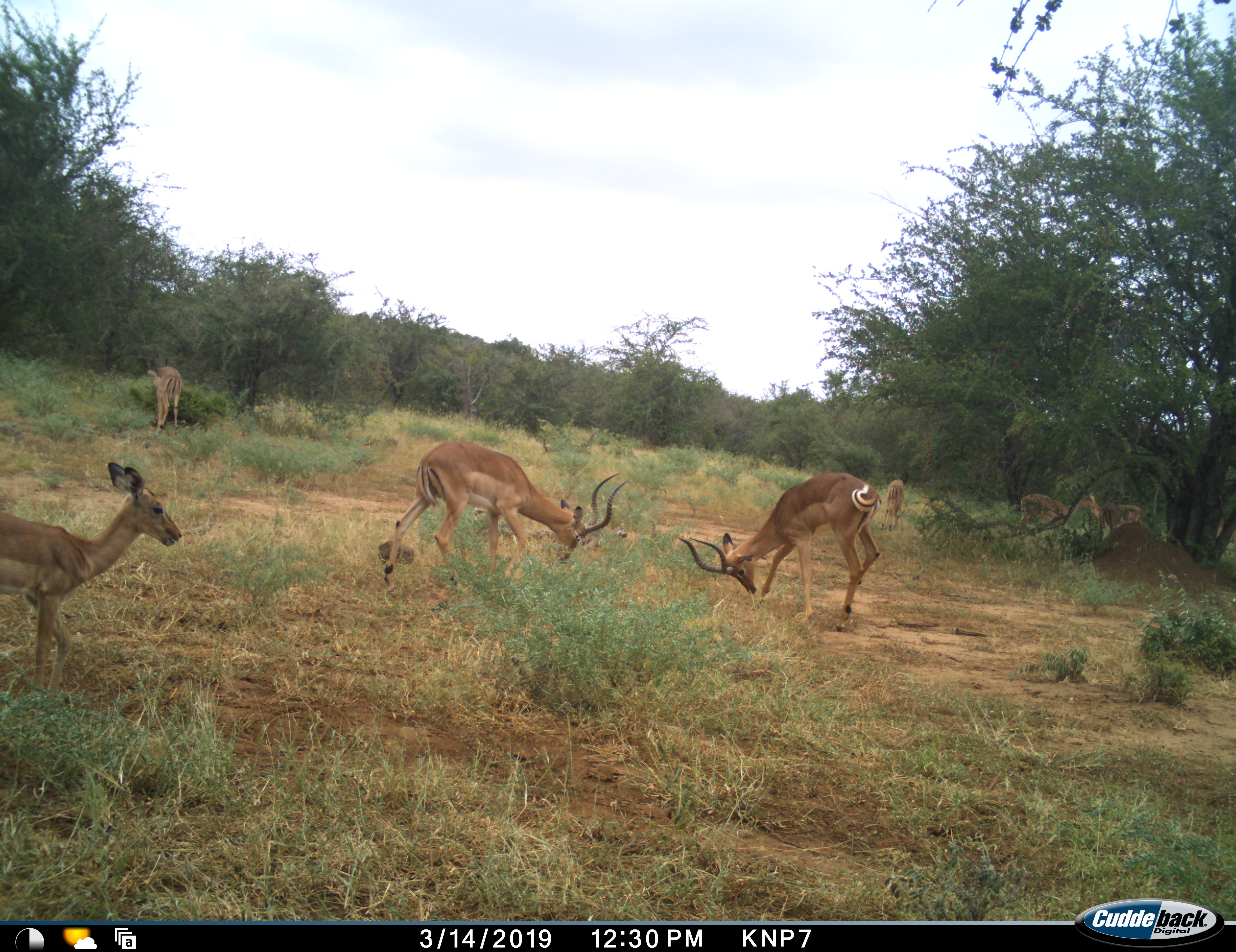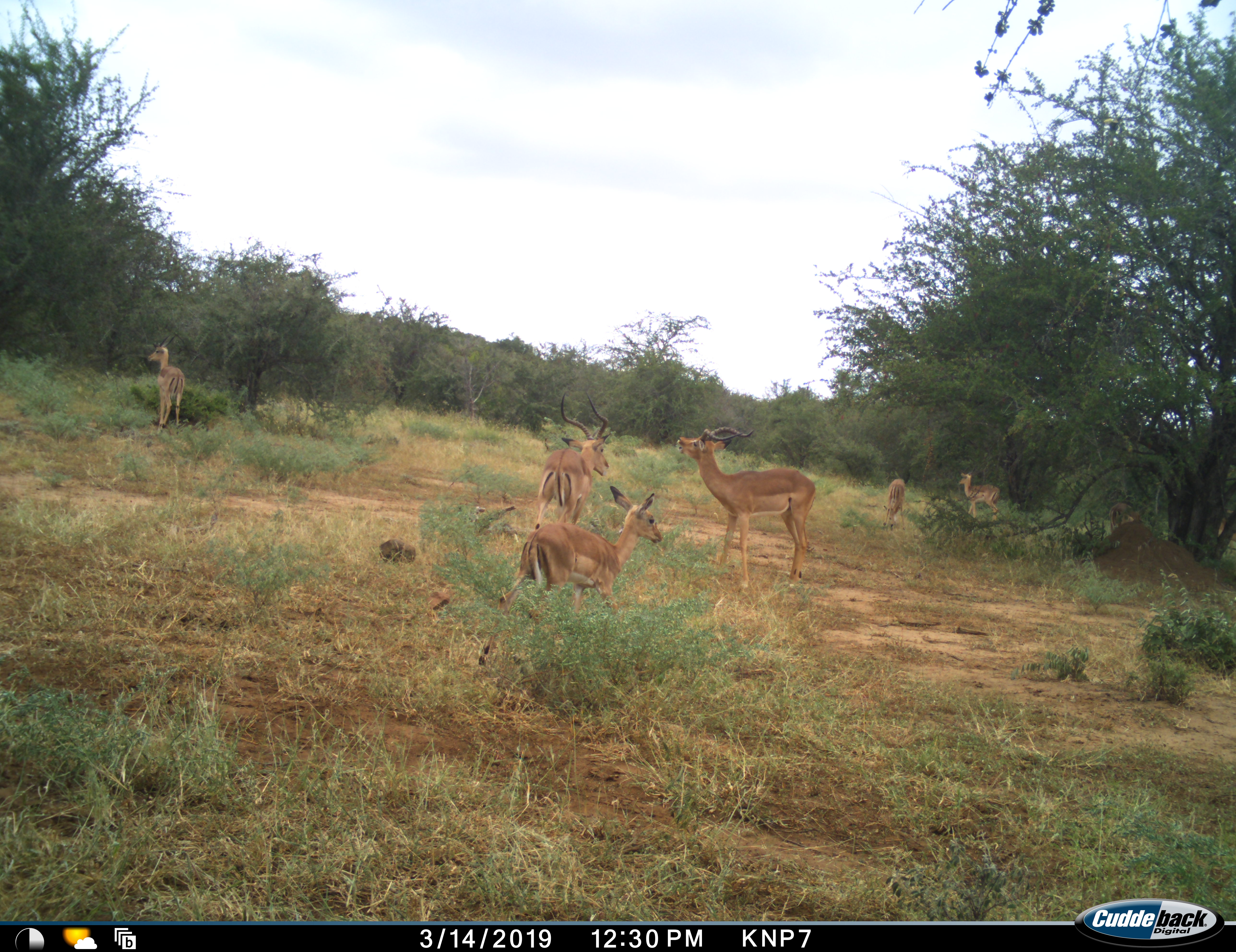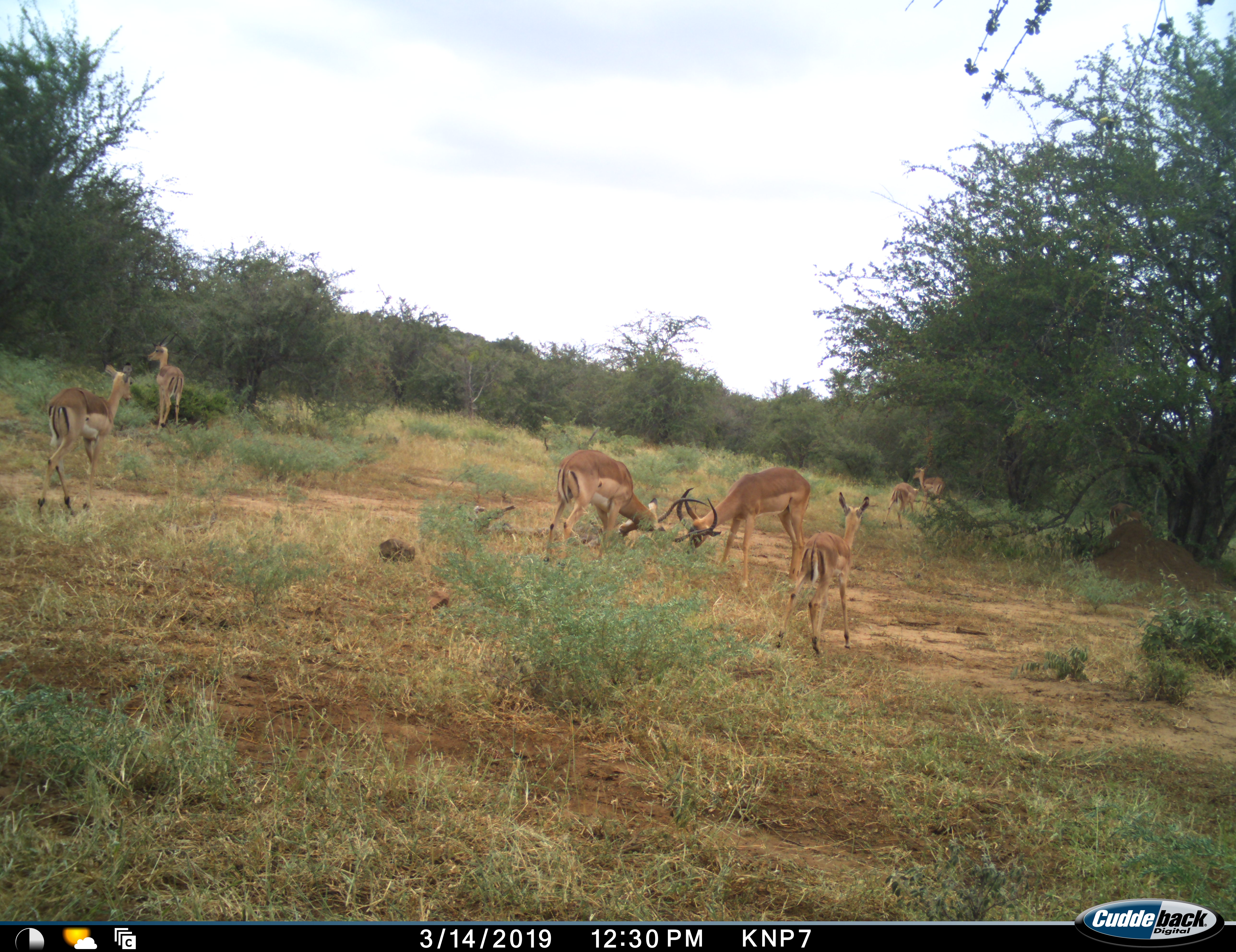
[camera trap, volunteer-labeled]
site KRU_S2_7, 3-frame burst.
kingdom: Animalia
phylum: Chordata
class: Mammalia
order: Artiodactyla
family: Bovidae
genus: Aepyceros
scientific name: Aepyceros melampus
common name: impala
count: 7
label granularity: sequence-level